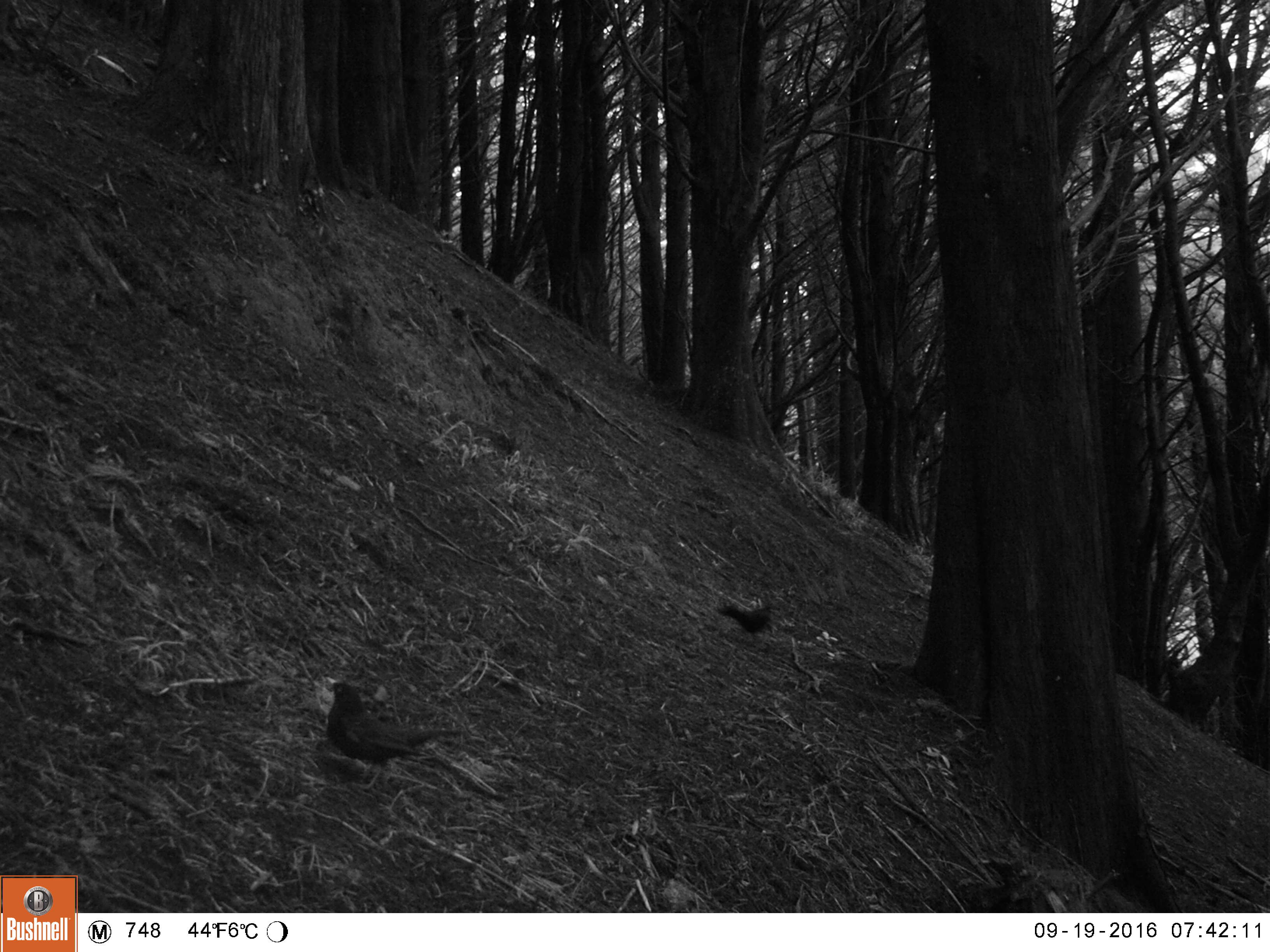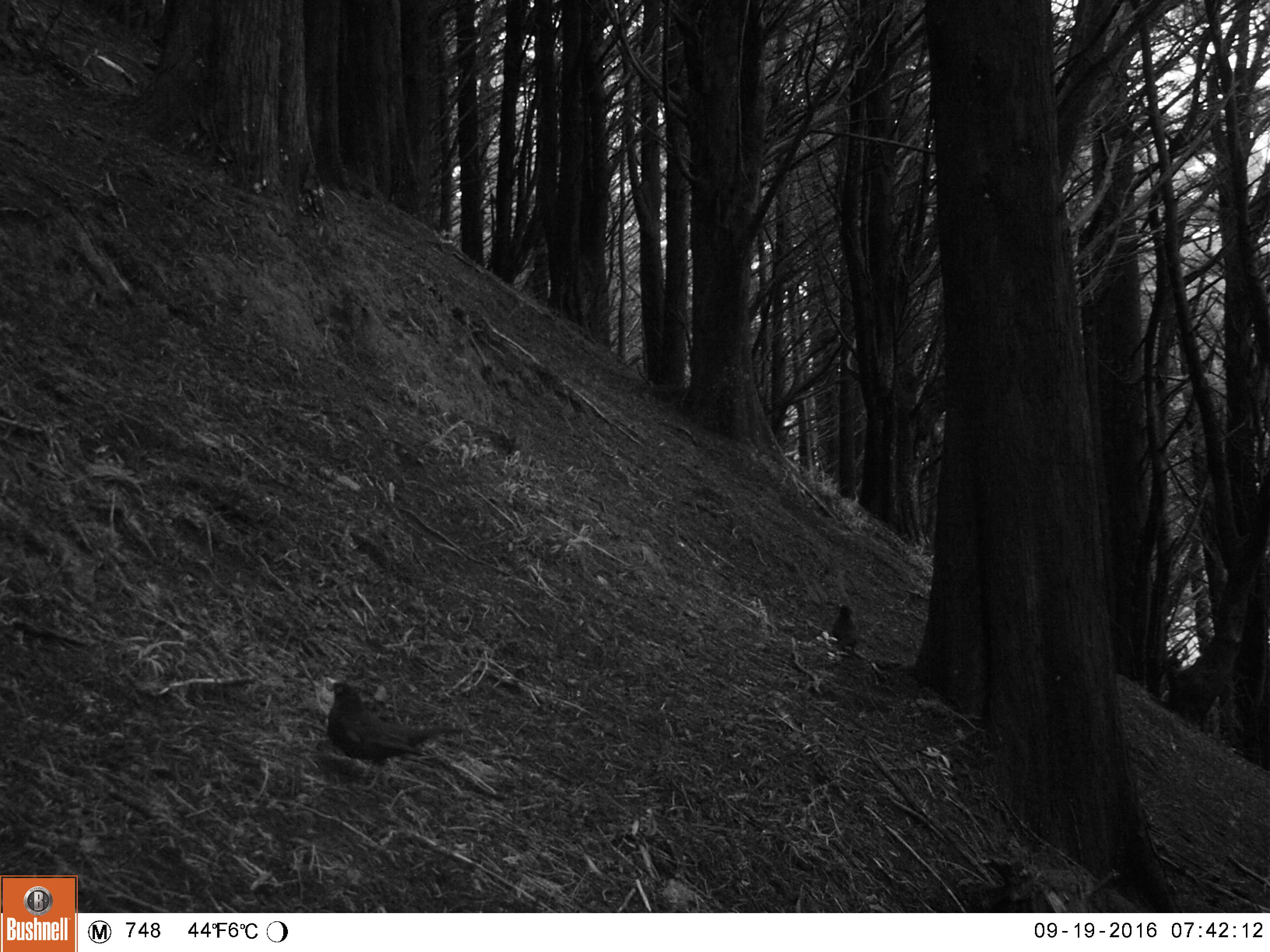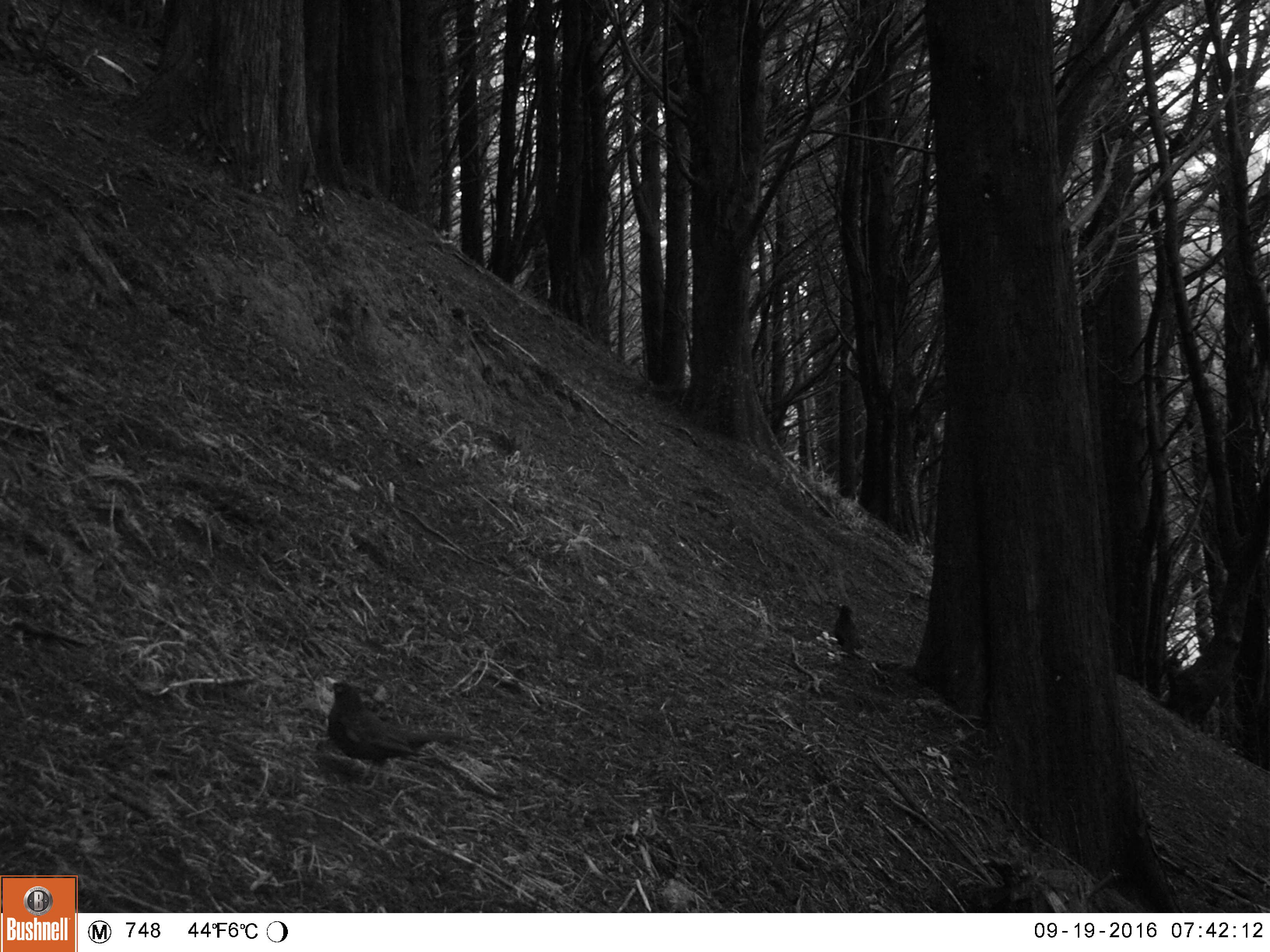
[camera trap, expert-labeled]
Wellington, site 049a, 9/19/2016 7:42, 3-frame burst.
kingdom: Animalia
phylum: Chordata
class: Aves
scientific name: Aves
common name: bird